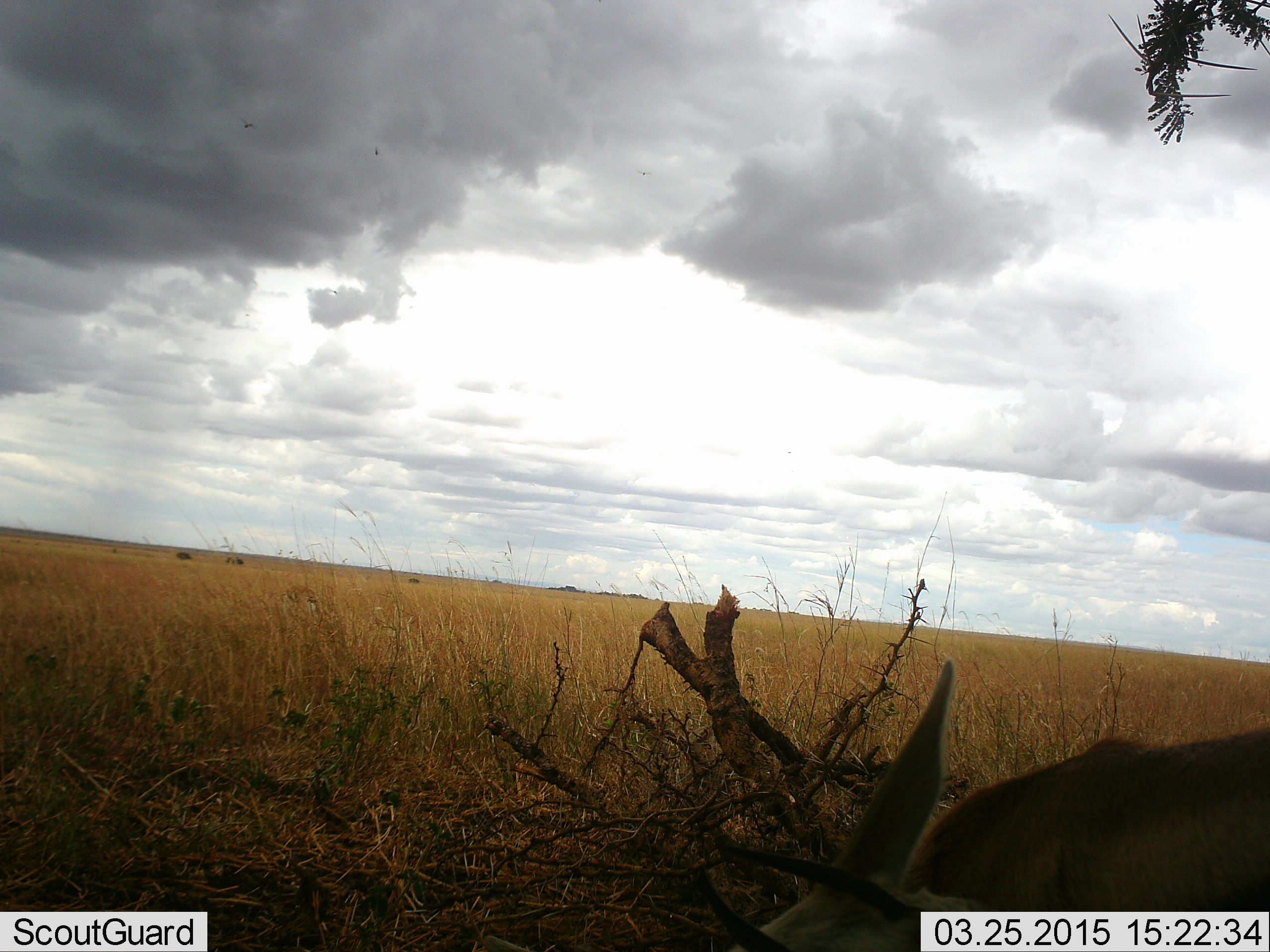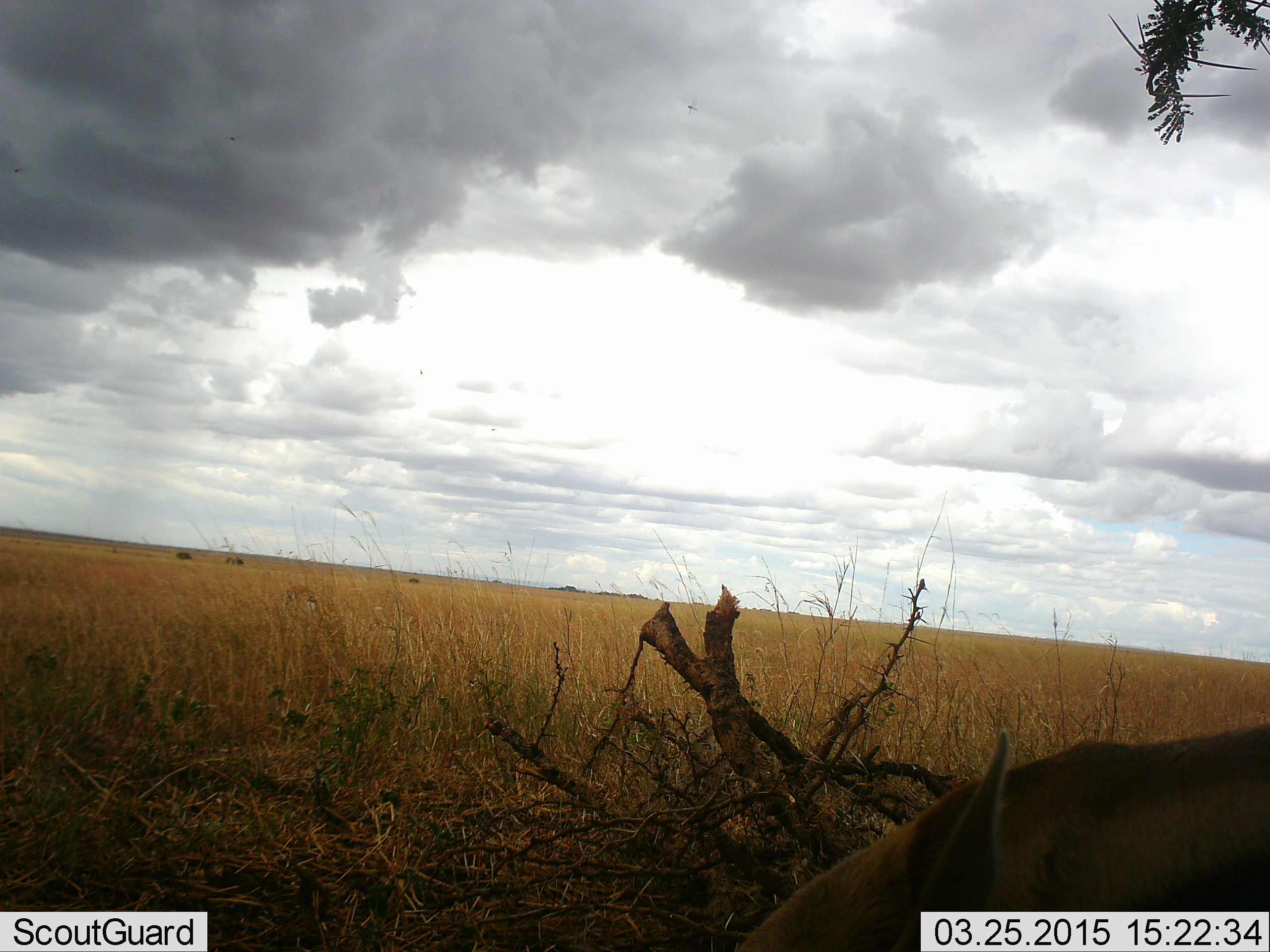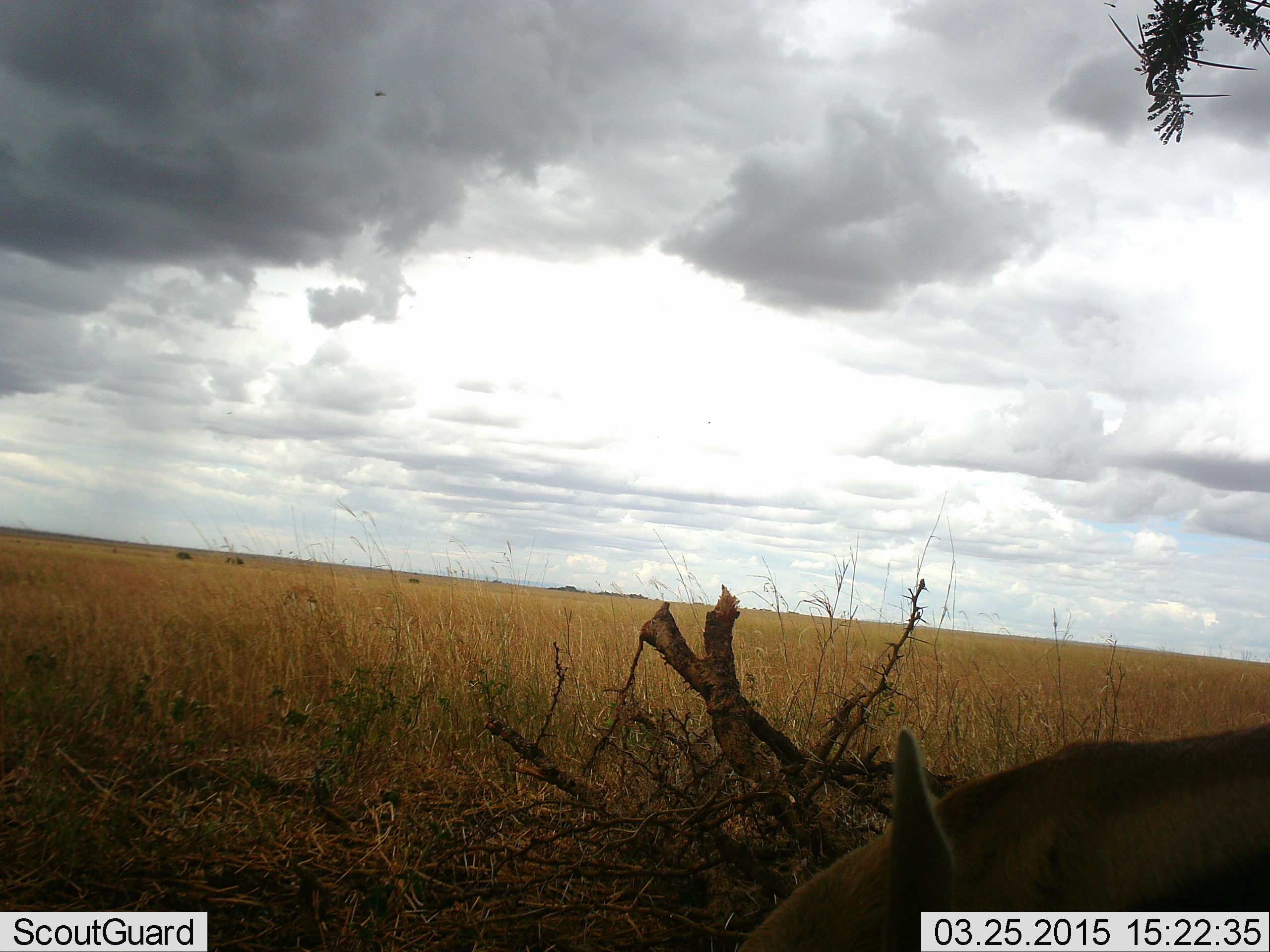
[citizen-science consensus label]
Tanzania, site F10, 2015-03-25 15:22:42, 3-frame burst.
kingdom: Animalia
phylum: Chordata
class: Mammalia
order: Artiodactyla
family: Bovidae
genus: Eudorcas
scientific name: Eudorcas thomsonii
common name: thomson's gazelle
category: gazellethomsons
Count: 1.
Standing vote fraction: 30%.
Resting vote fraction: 20%.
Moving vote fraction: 10%.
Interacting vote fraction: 0%.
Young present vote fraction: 0%.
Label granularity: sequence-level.